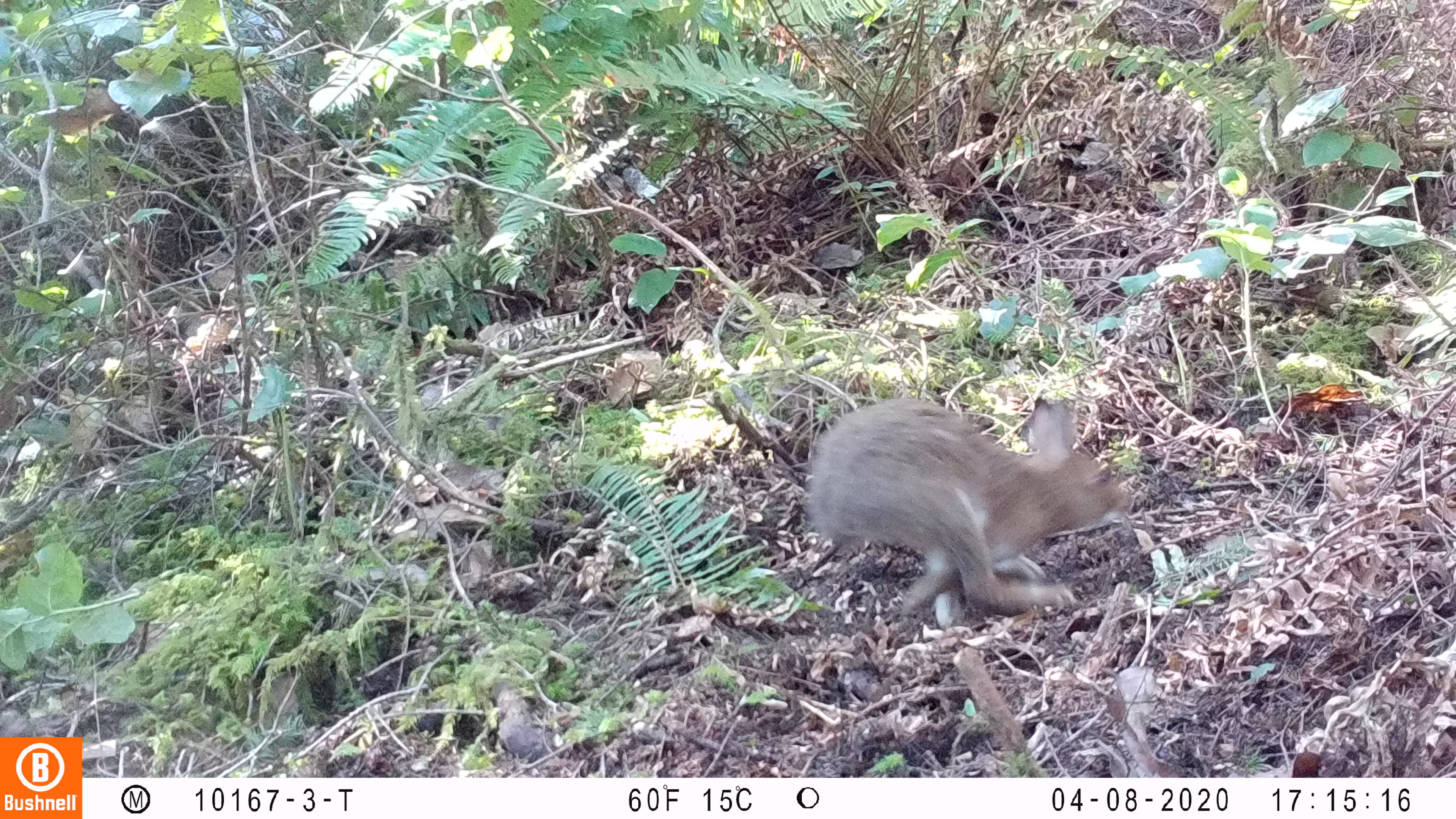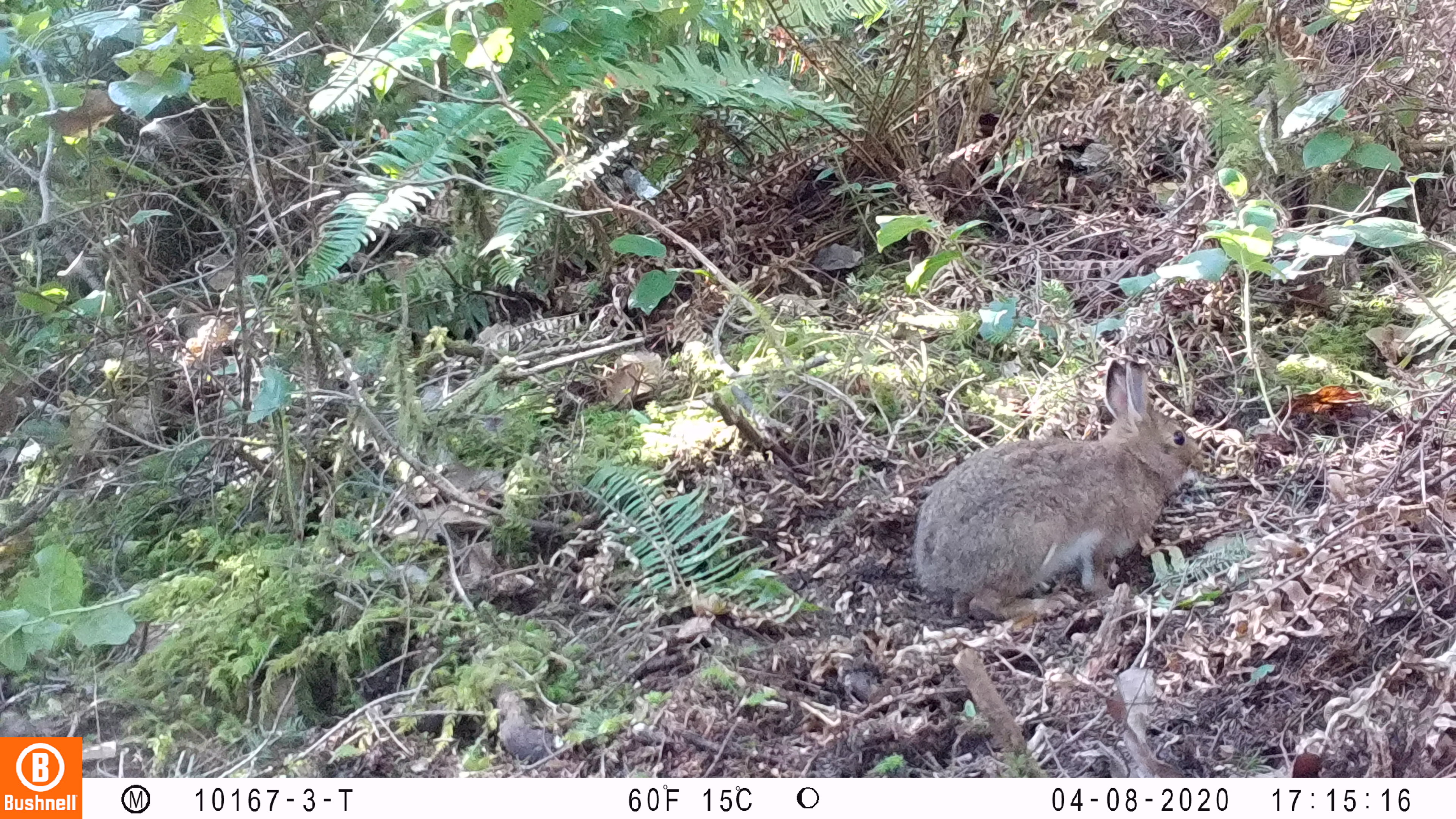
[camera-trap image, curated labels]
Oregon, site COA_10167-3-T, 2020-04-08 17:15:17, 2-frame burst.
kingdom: Animalia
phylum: Chordata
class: Mammalia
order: Lagomorpha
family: Leporidae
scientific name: Leporidae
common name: hares and rabbits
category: leporidae family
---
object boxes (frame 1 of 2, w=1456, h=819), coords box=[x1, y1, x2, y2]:
leporidae family: box=[801, 392, 1163, 621]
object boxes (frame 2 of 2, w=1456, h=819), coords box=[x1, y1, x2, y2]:
leporidae family: box=[910, 351, 1202, 623]